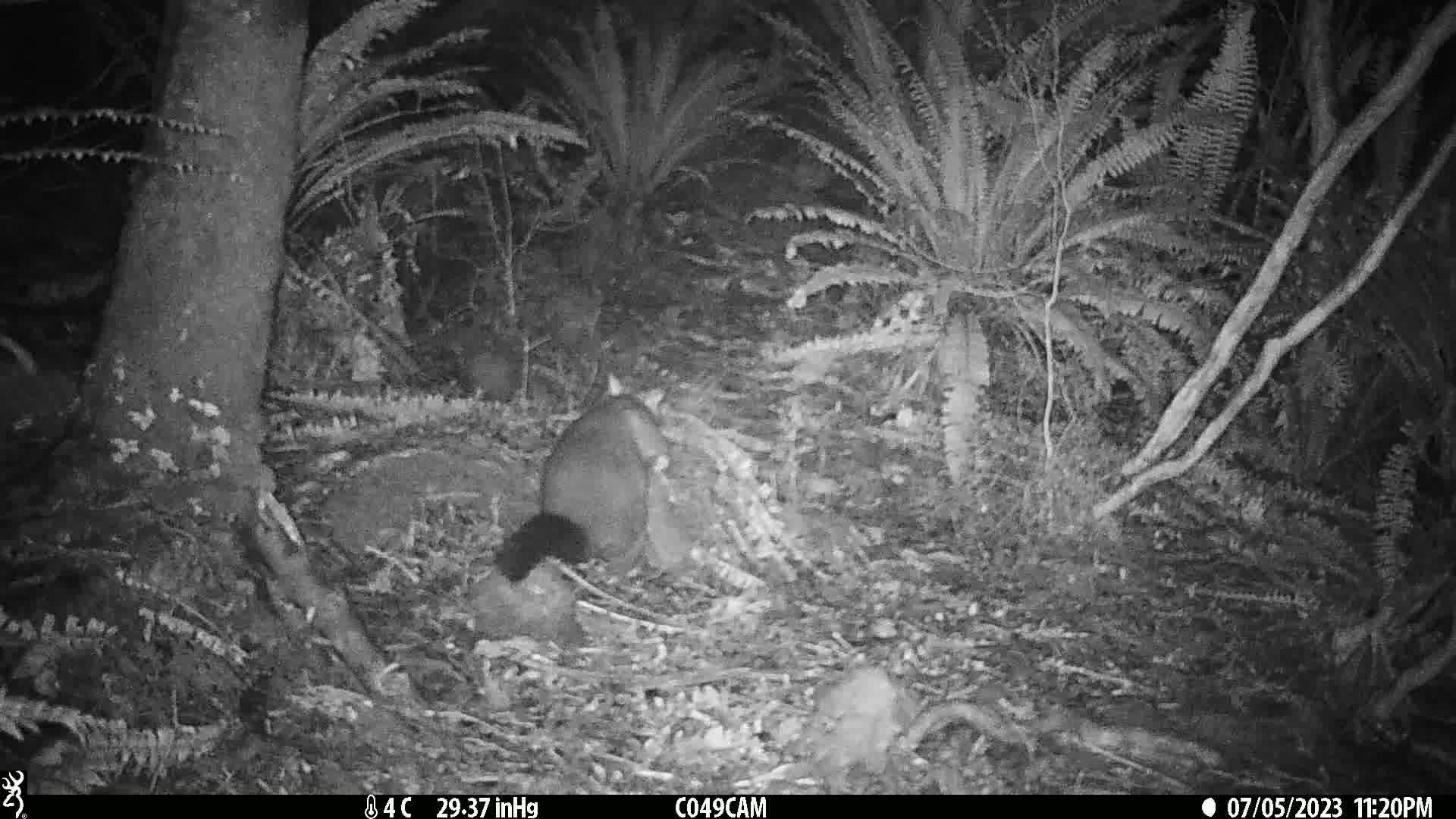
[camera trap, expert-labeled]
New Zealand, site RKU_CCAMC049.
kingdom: Animalia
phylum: Chordata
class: Mammalia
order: Diprotodontia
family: Phalangeridae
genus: Trichosurus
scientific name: Trichosurus vulpecula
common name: common brushtail possum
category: possum